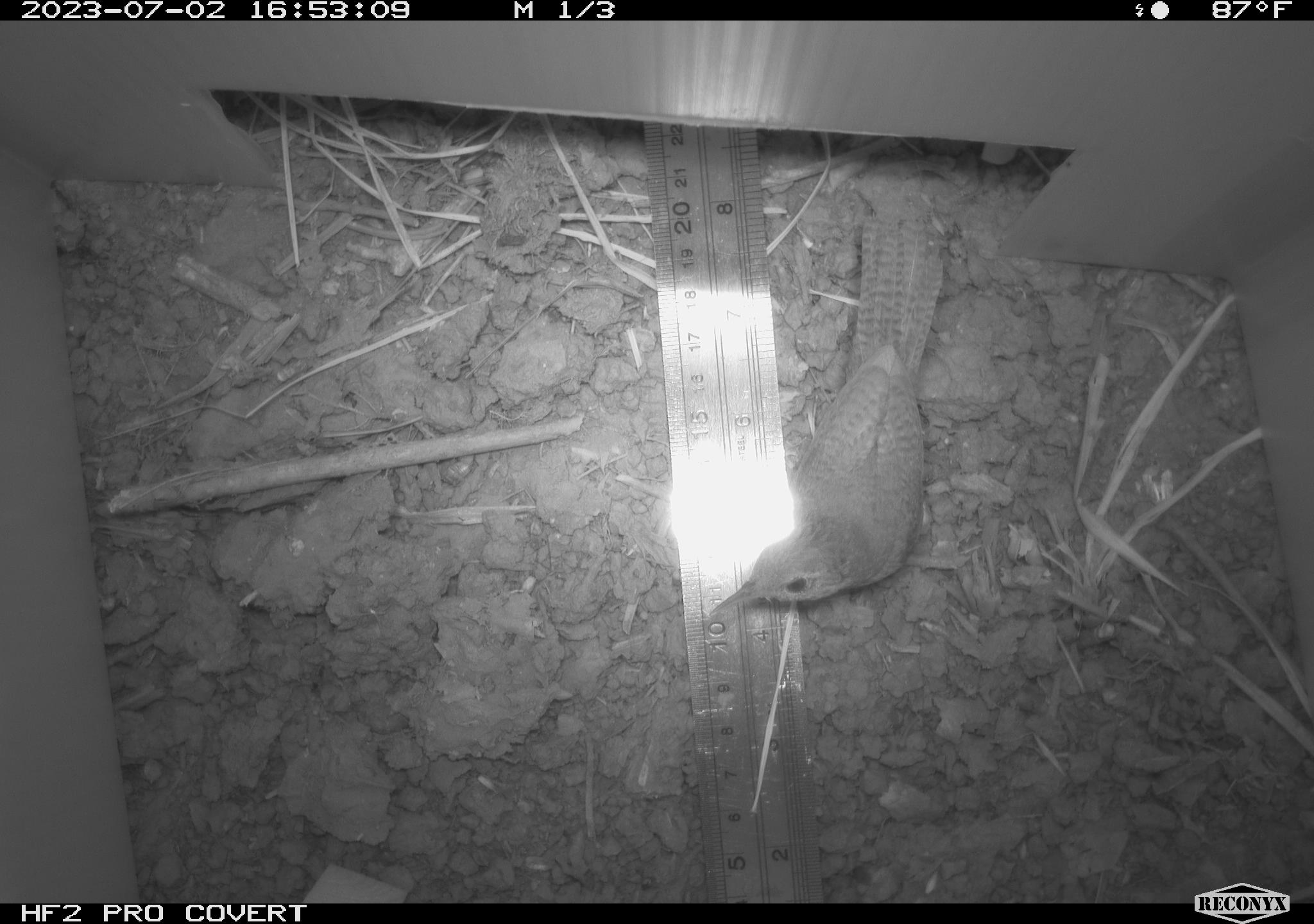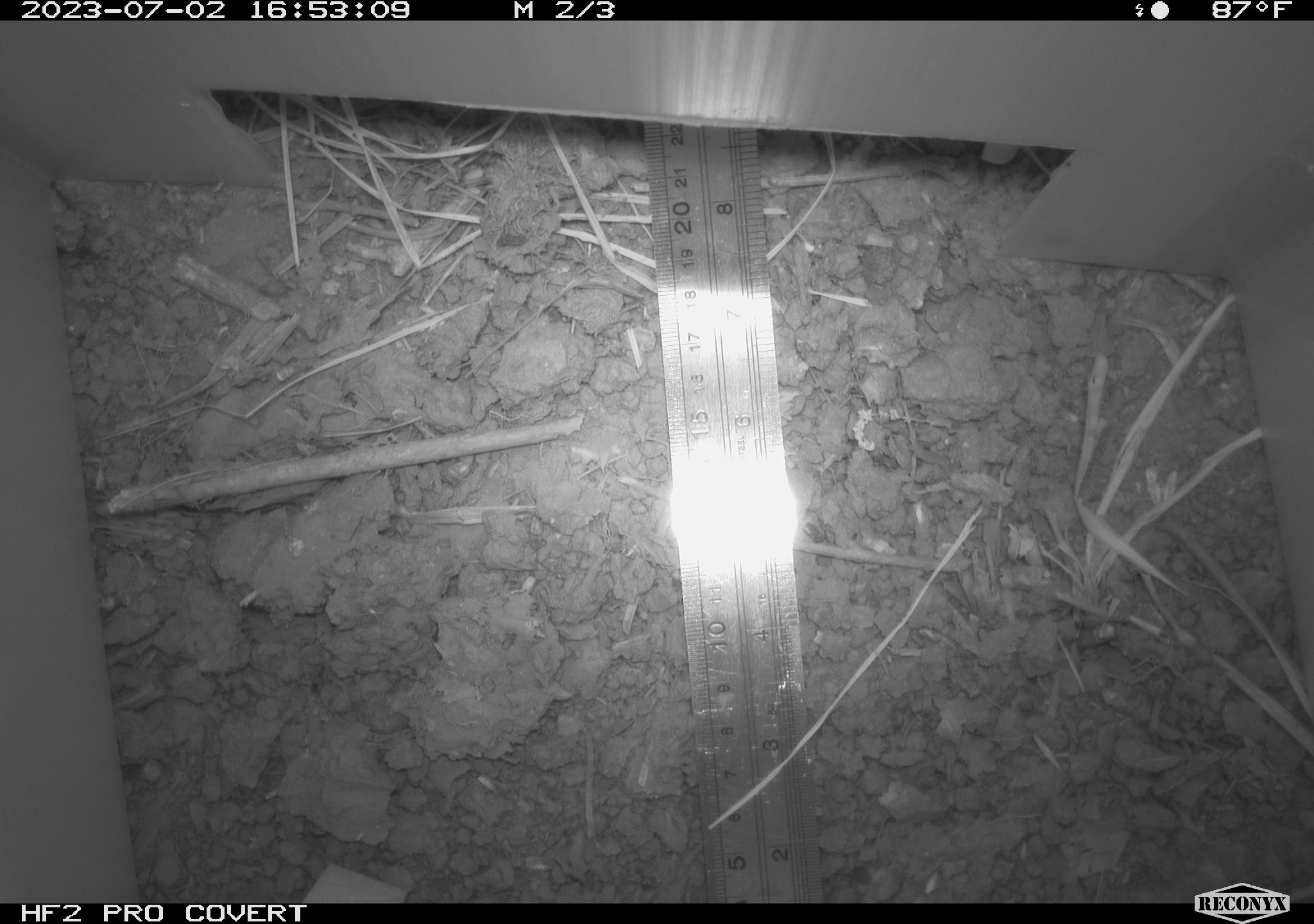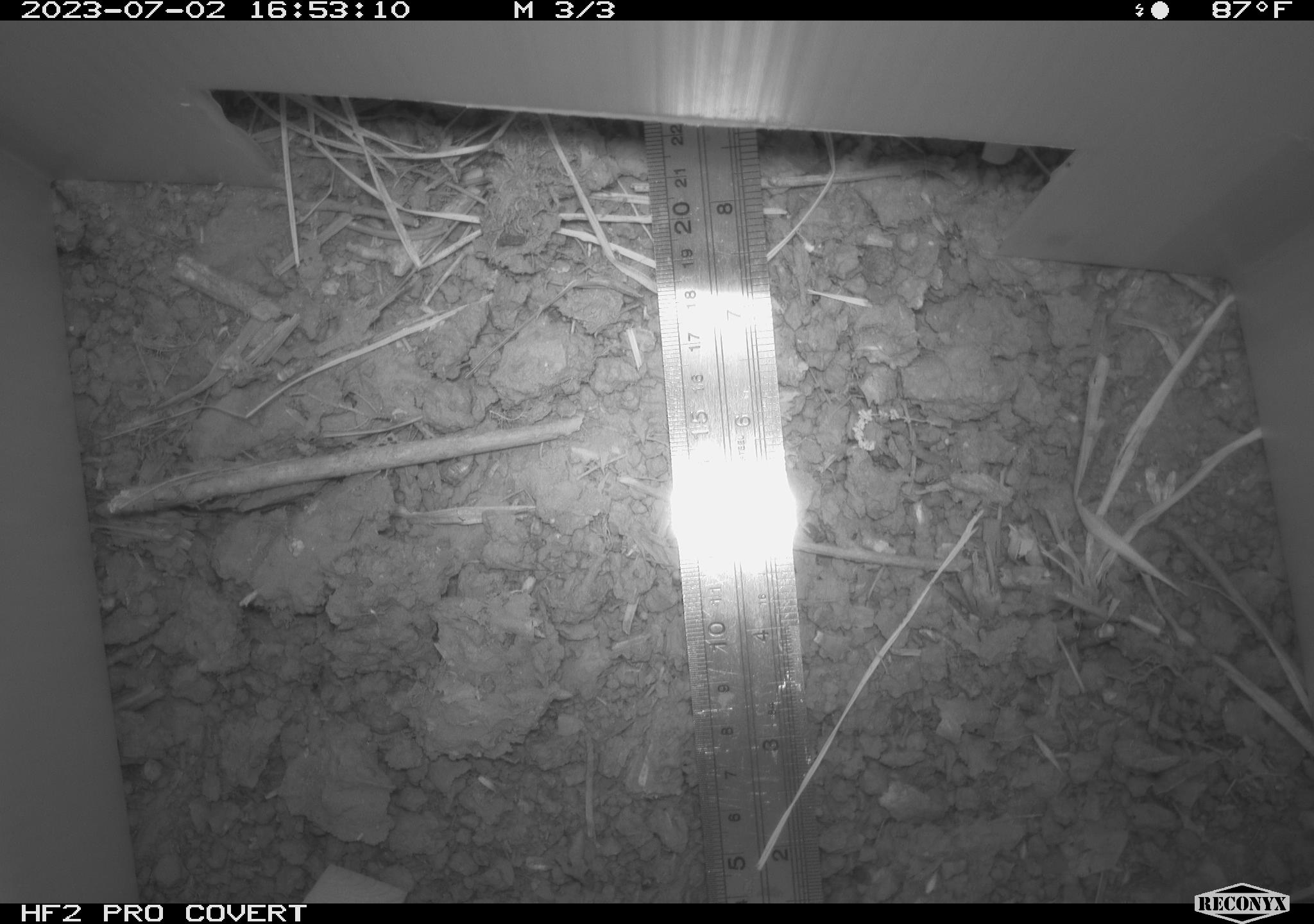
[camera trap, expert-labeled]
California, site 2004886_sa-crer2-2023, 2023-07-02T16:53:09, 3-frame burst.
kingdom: Animalia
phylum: Chordata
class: Aves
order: Passeriformes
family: Troglodytidae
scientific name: Troglodytidae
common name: wren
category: troglodytidae family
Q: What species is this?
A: Troglodytidae family (wren) (Troglodytidae).